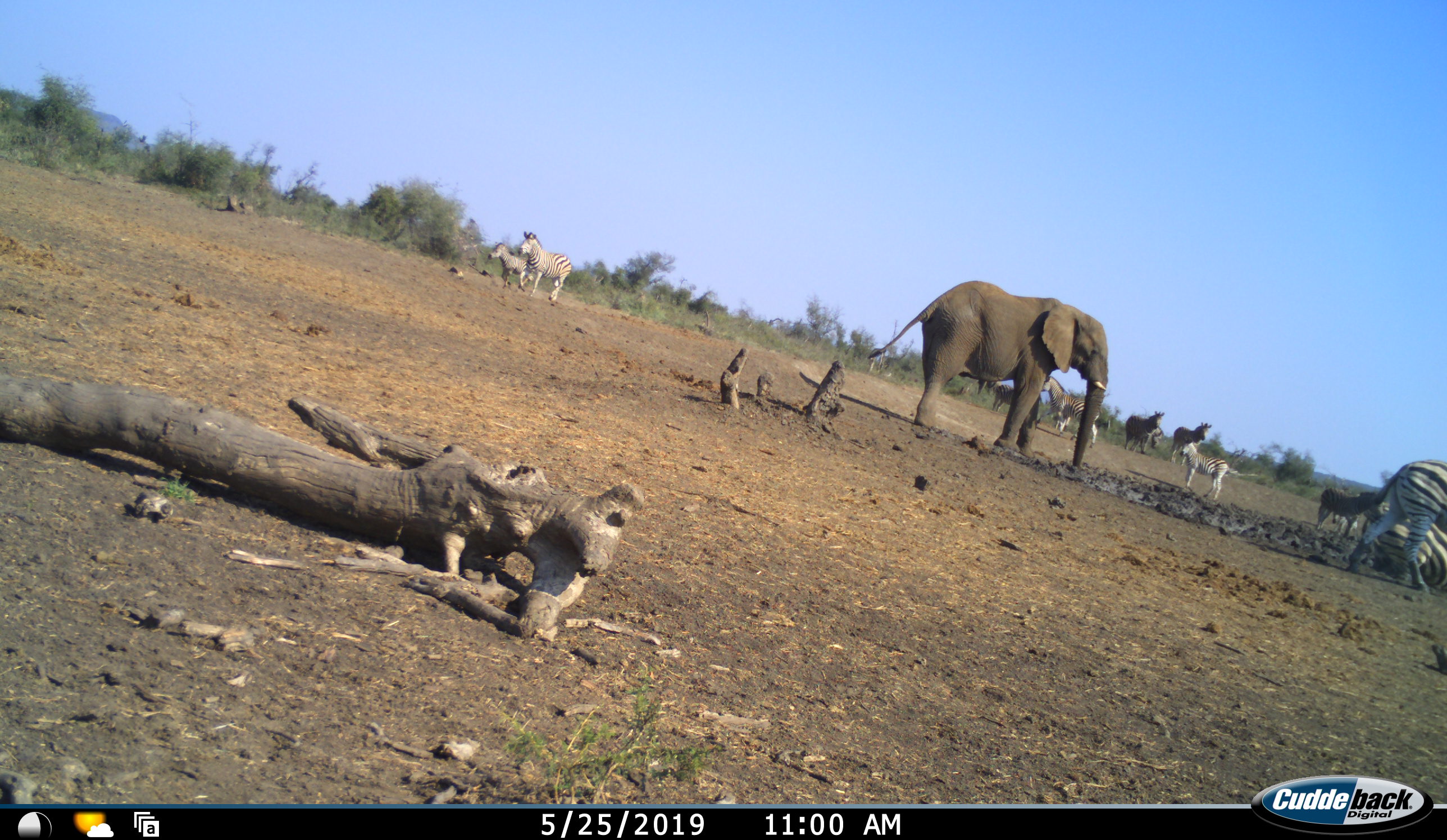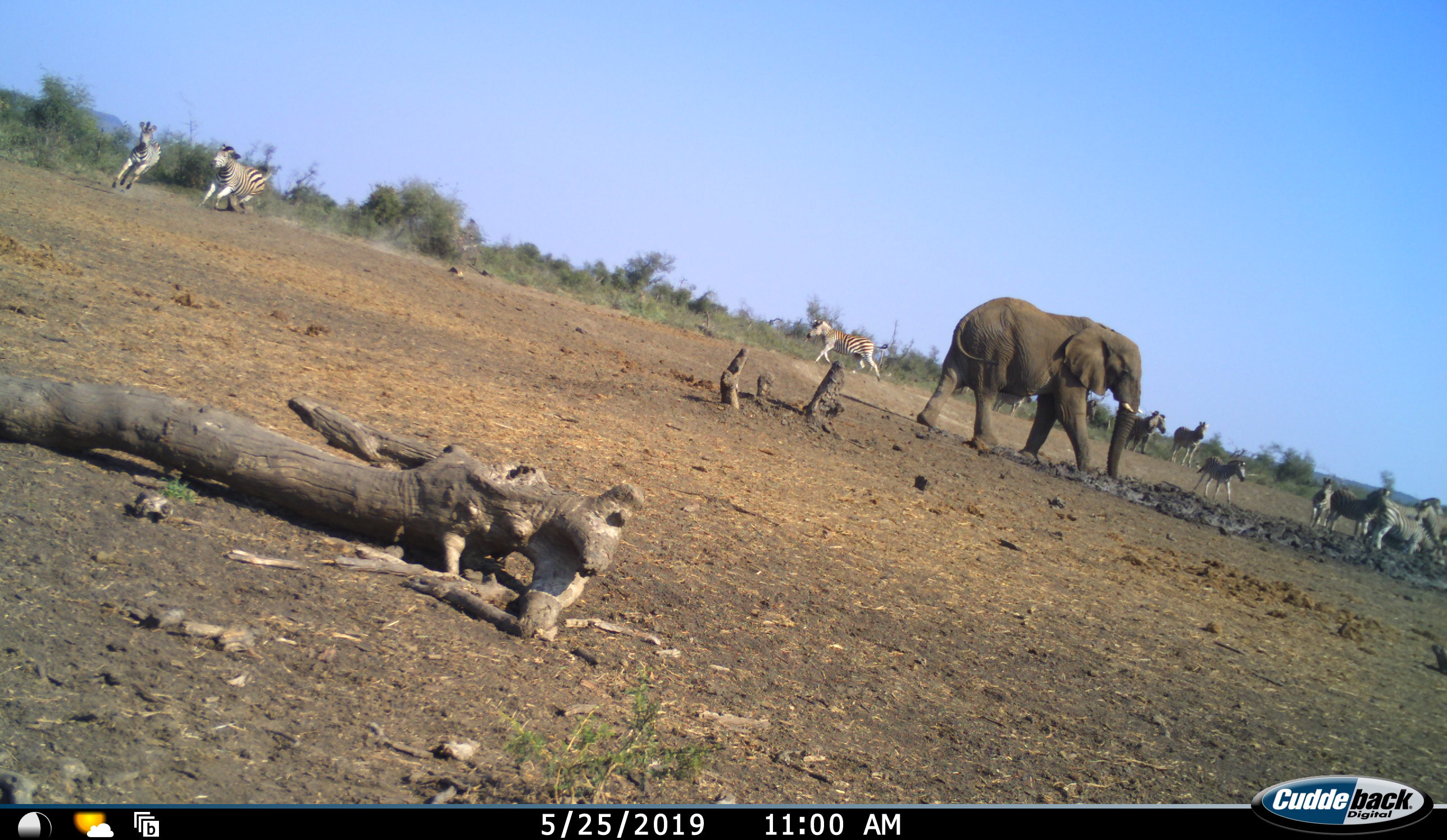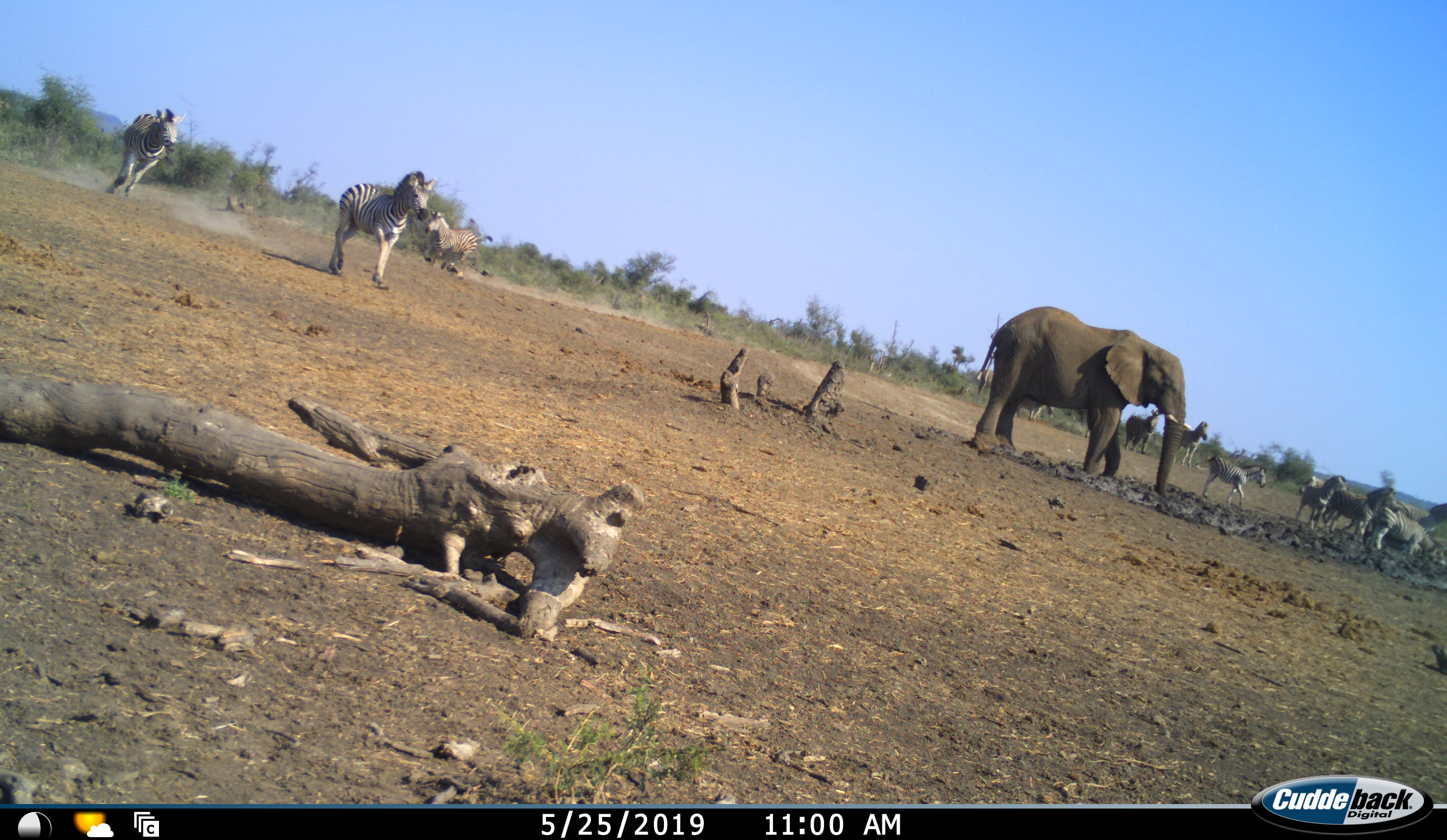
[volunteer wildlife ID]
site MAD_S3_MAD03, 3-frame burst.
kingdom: Animalia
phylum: Chordata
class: Mammalia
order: Proboscidea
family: Elephantidae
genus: Loxodonta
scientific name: Loxodonta africana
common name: african bush elephant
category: elephant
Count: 1.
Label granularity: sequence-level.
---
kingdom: Animalia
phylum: Chordata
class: Mammalia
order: Perissodactyla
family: Equidae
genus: Equus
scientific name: Equus quagga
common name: plains zebra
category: zebraplains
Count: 11-50.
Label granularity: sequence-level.